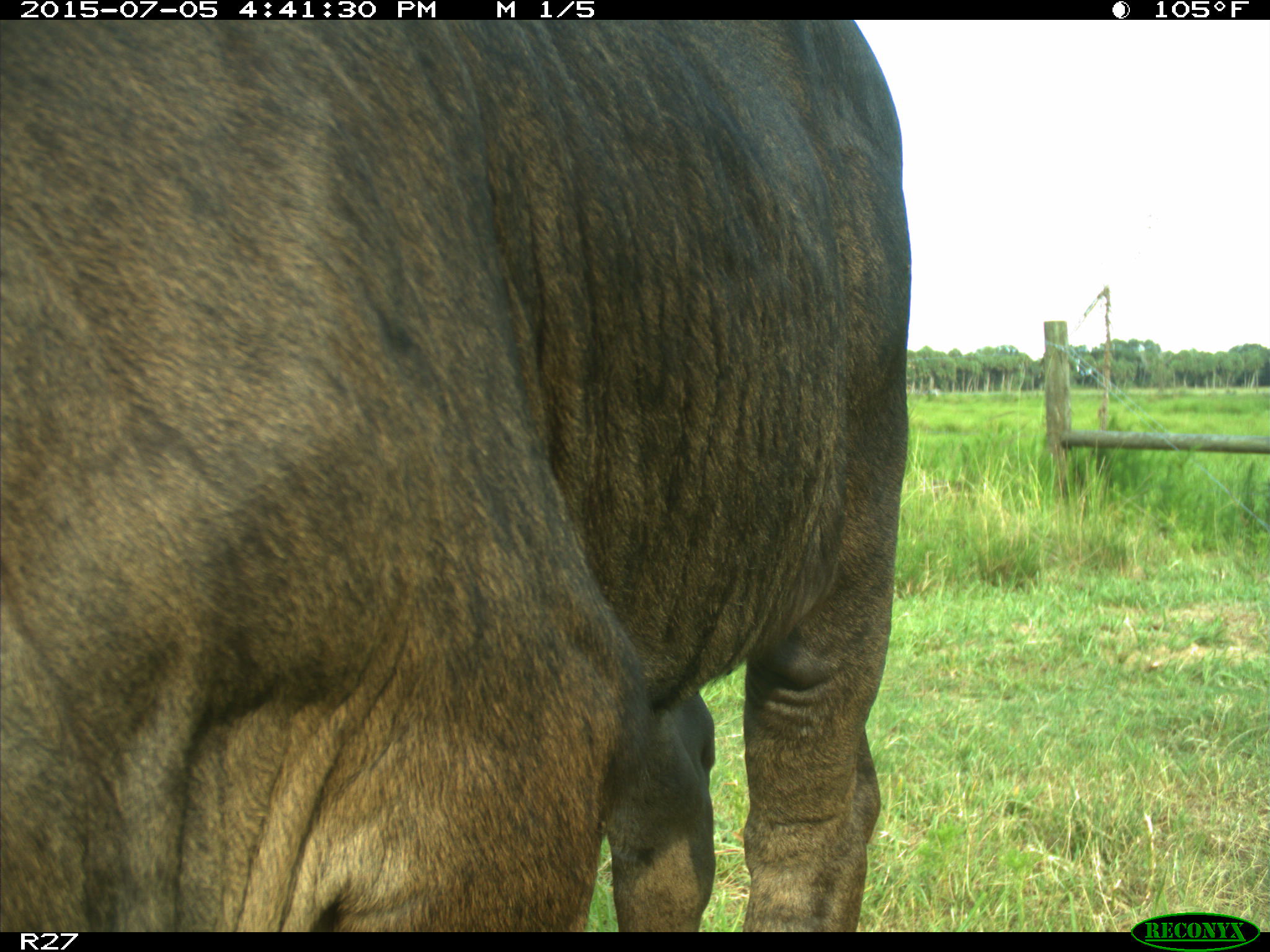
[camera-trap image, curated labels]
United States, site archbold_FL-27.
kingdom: Animalia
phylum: Chordata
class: Mammalia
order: Artiodactyla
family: Bovidae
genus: Bos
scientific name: Bos taurus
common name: domestic cow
Bos taurus (domestic cow).